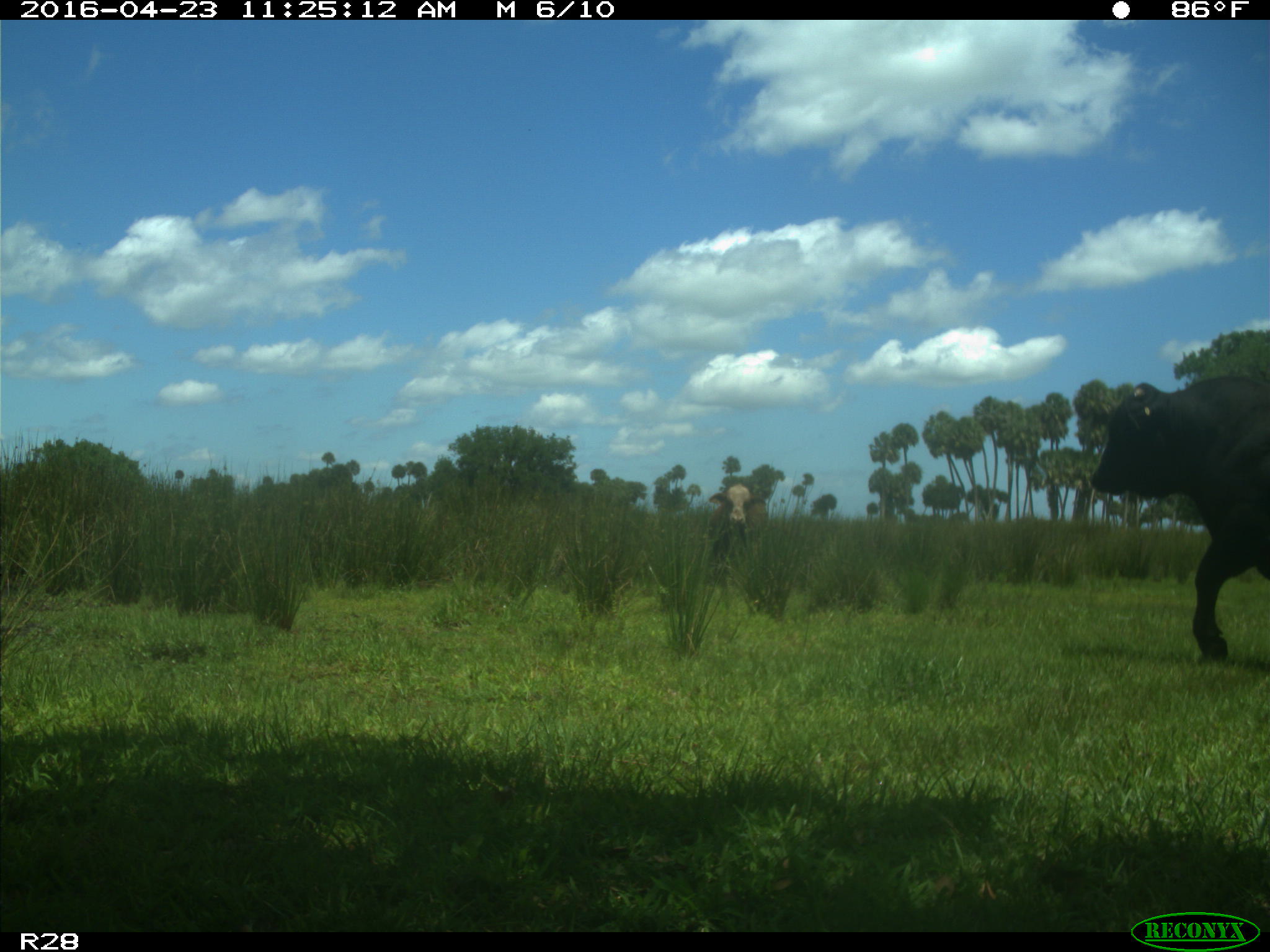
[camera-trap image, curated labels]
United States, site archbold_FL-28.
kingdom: Animalia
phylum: Chordata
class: Mammalia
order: Artiodactyla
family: Bovidae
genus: Bos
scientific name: Bos taurus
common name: domestic cow